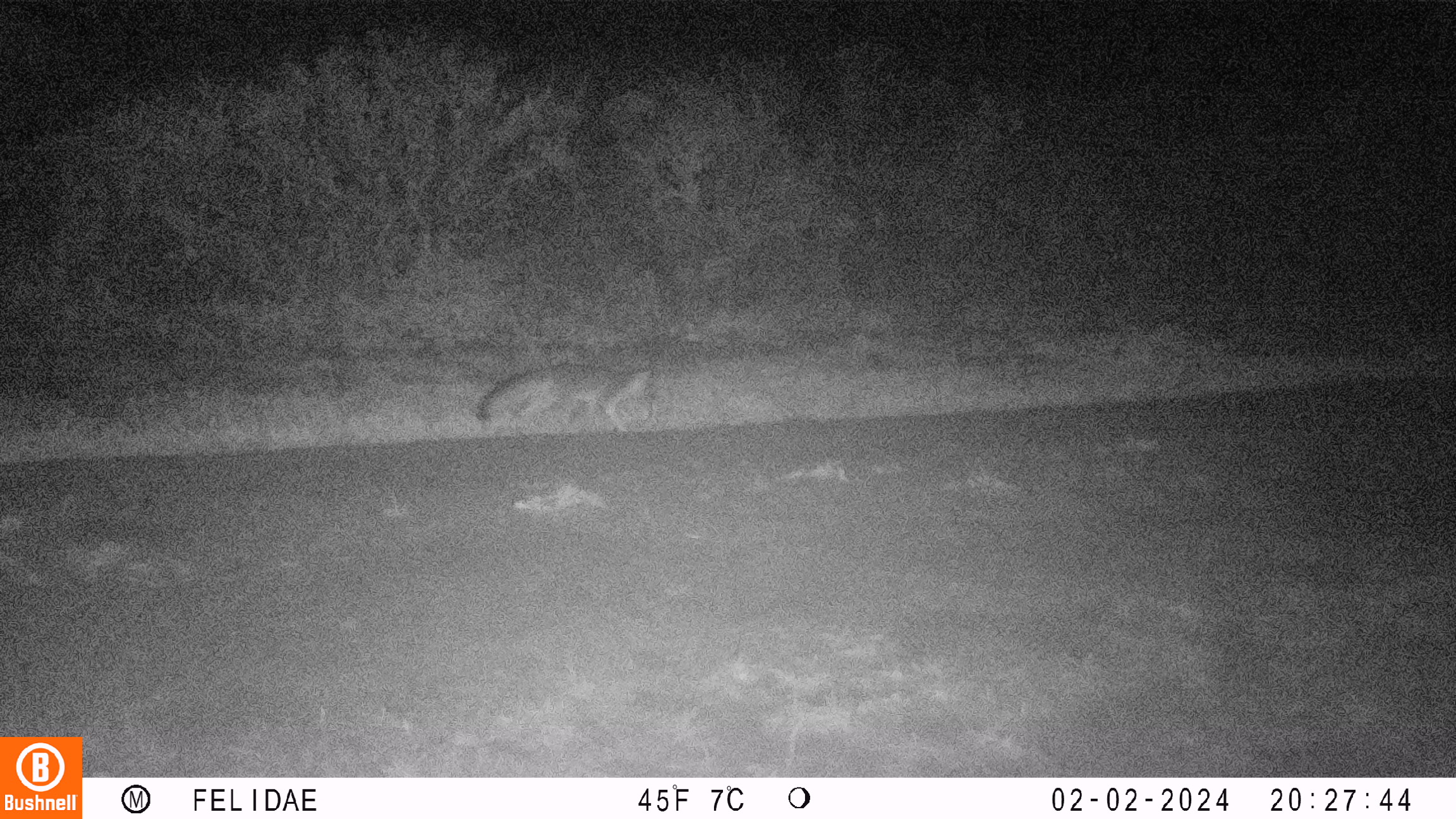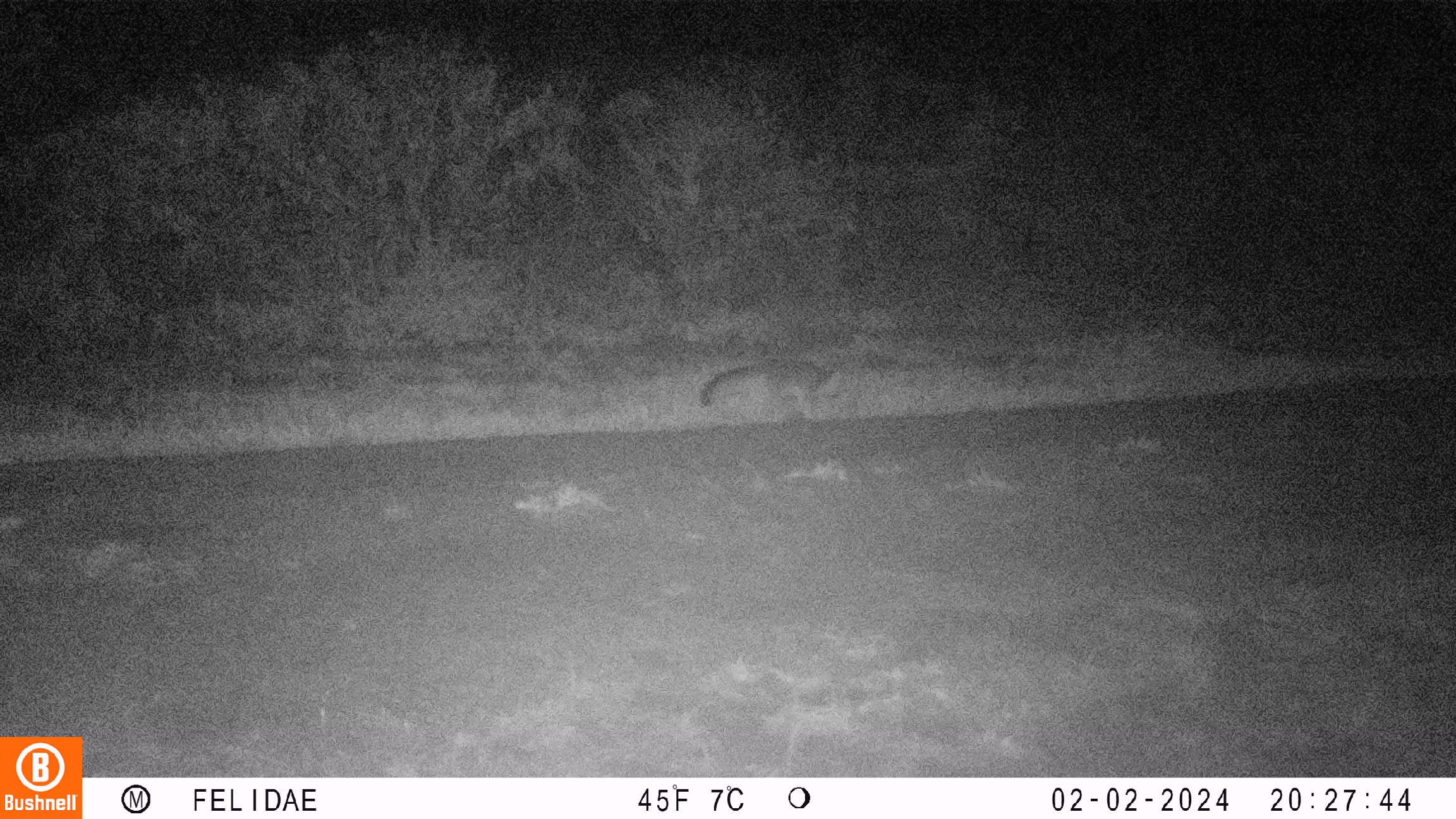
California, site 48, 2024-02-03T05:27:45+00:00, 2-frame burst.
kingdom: Animalia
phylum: Chordata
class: Mammalia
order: Carnivora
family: Canidae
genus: Urocyon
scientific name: Urocyon cinereoargenteus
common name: gray fox